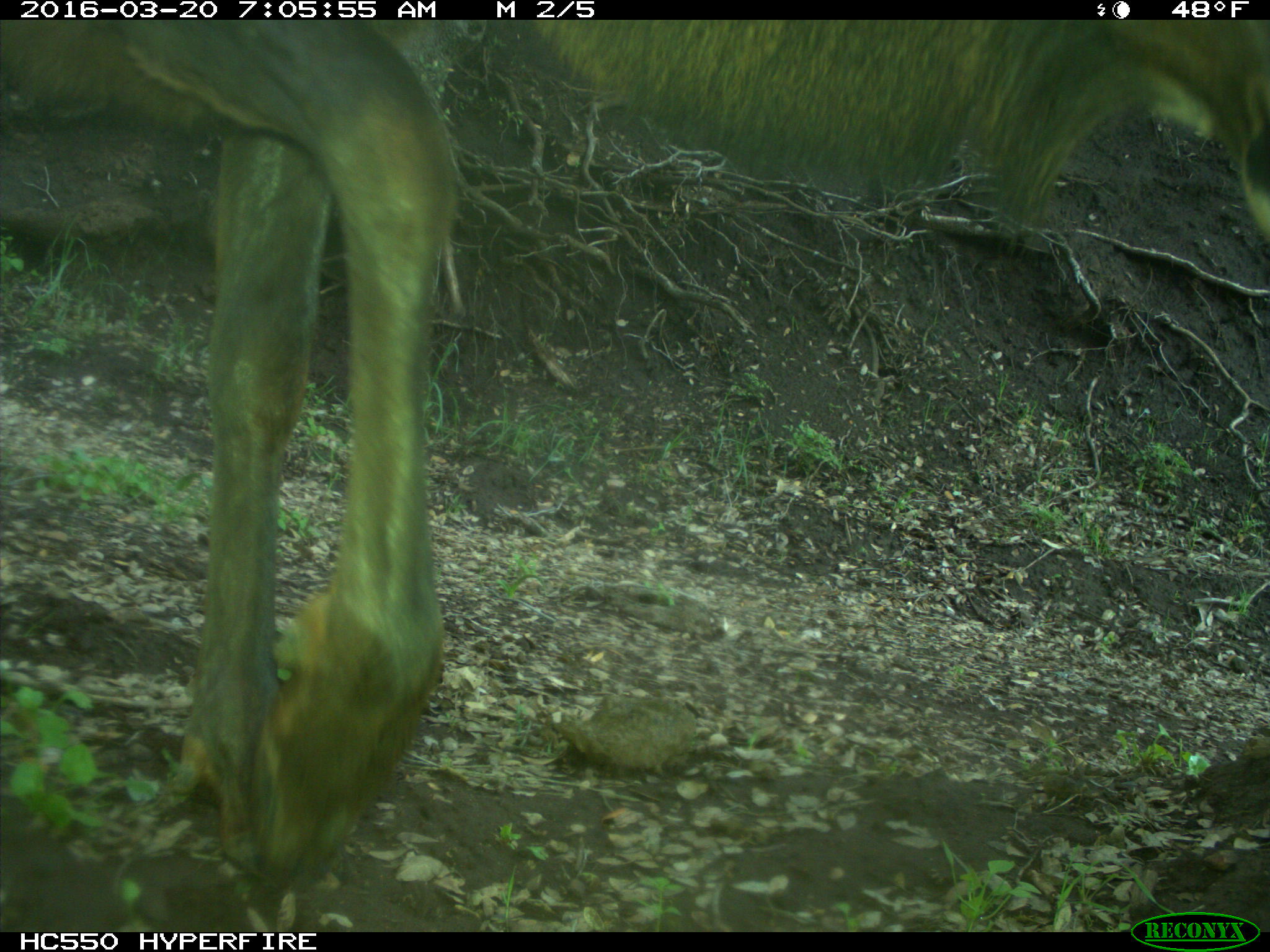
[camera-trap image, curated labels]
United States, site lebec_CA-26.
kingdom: Animalia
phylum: Chordata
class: Mammalia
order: Artiodactyla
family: Cervidae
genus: Cervus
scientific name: Cervus canadensis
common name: elk